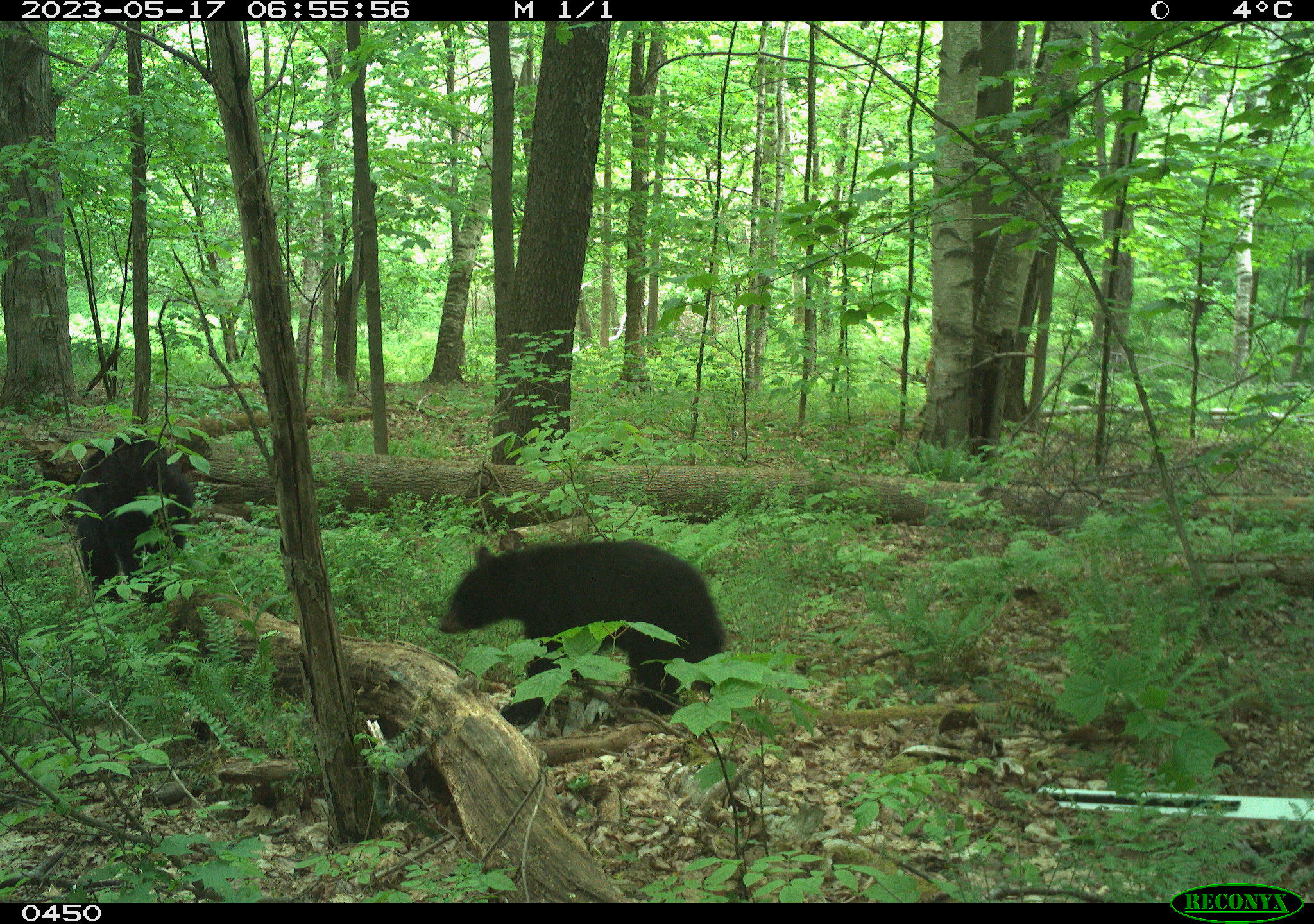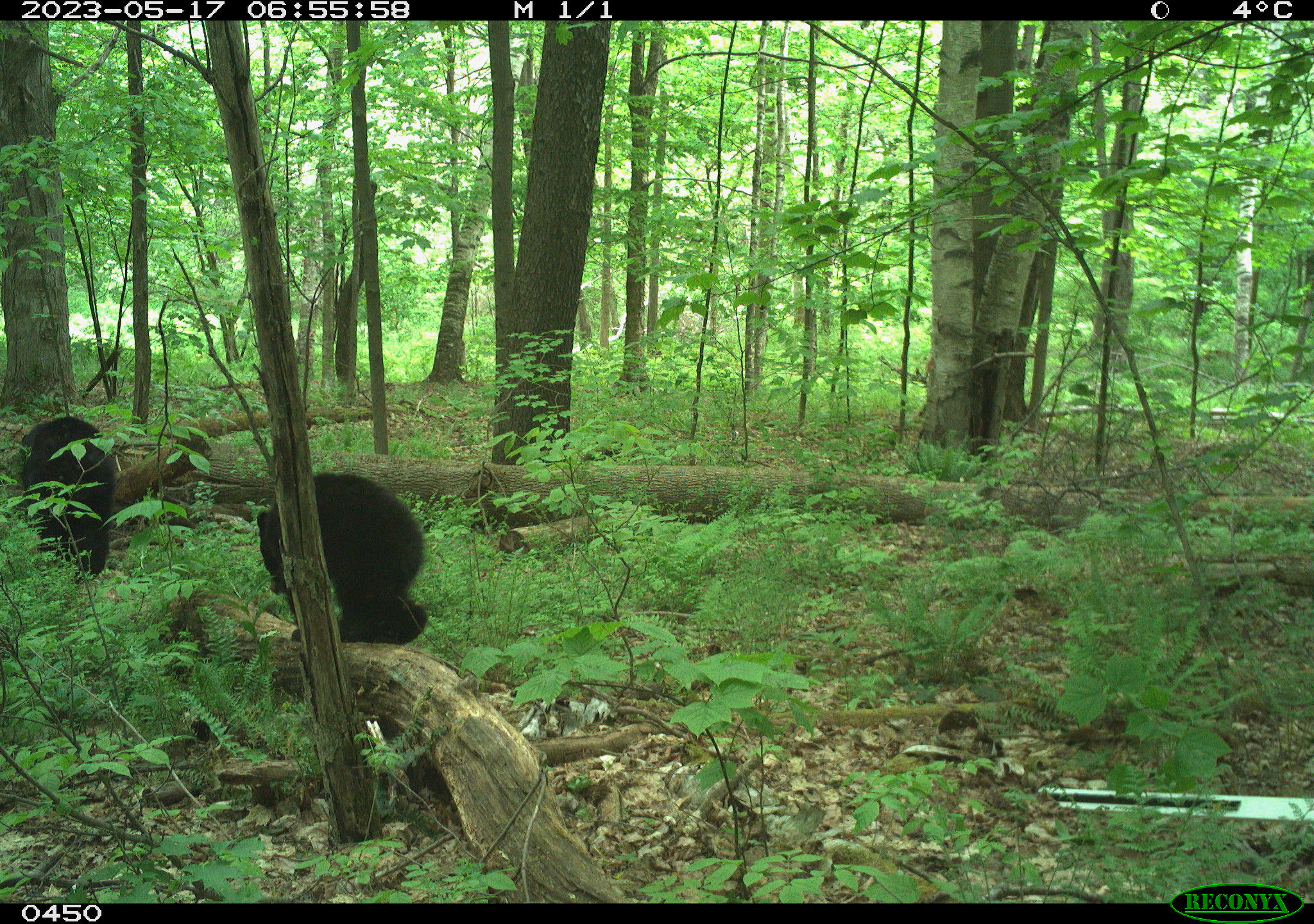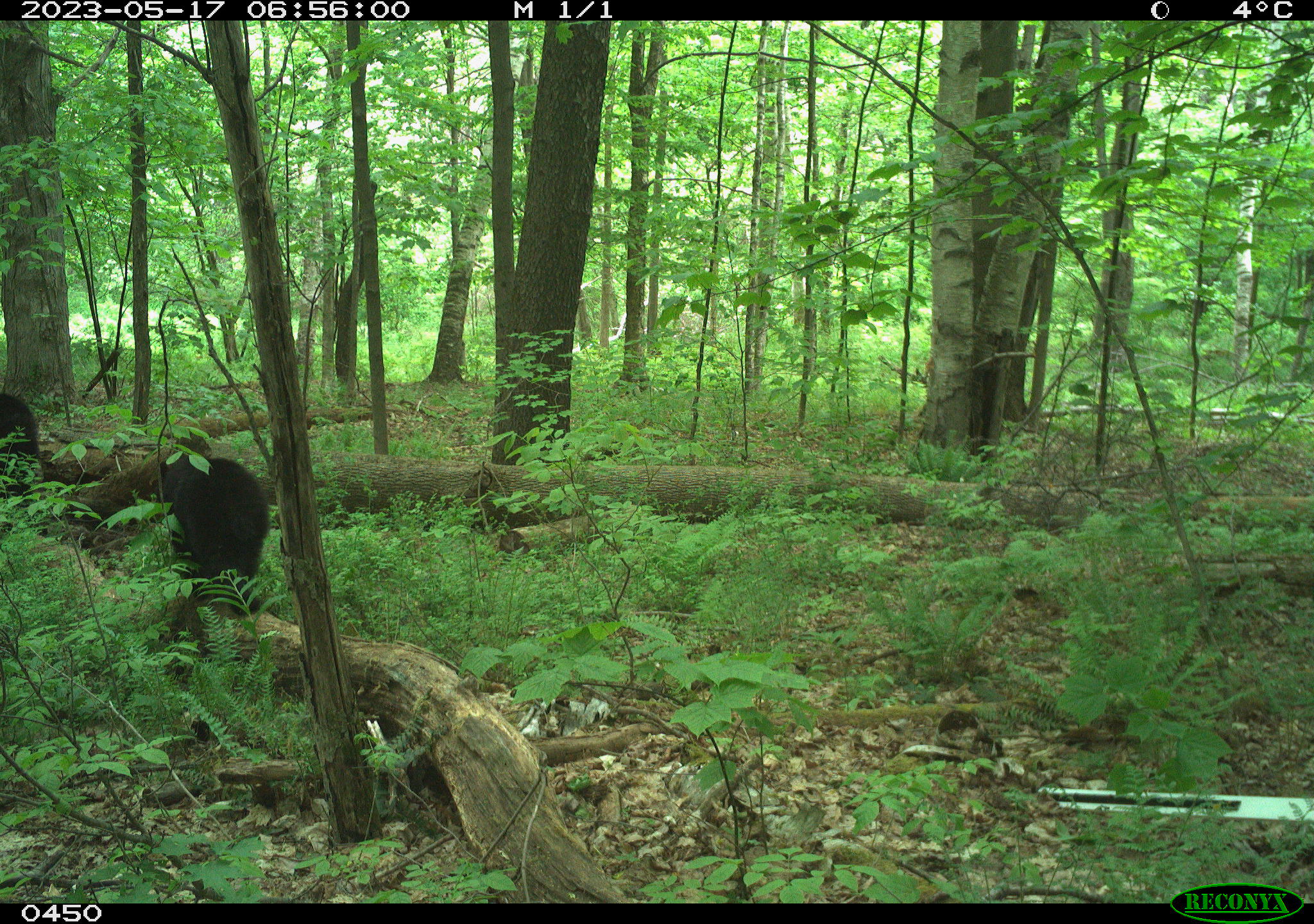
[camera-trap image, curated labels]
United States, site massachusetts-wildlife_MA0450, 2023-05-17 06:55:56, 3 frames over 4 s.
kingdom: Animalia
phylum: Chordata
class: Mammalia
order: Carnivora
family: Ursidae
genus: Ursus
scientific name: Ursus americanus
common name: black bear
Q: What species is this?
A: Black bear (Ursus americanus).